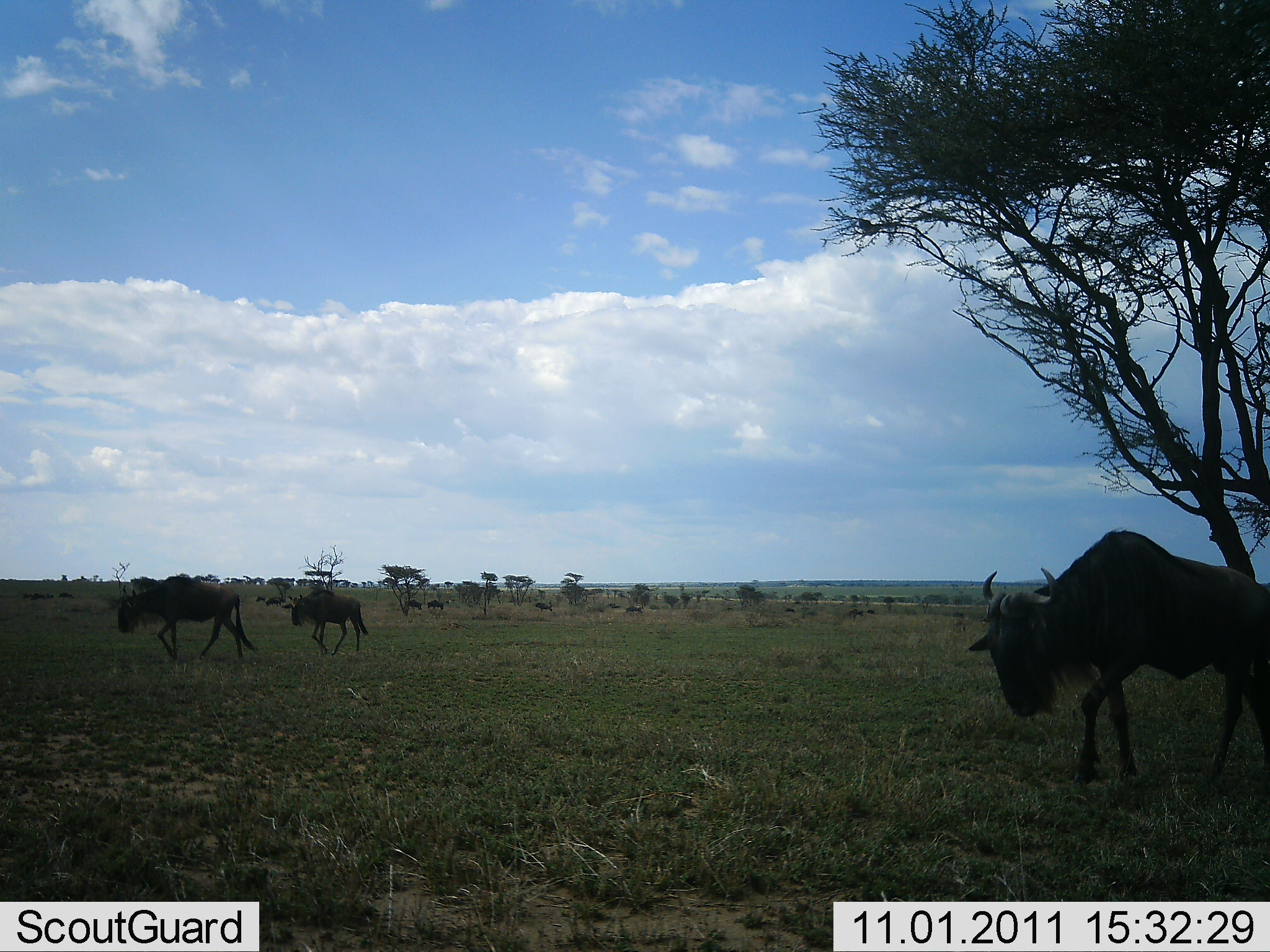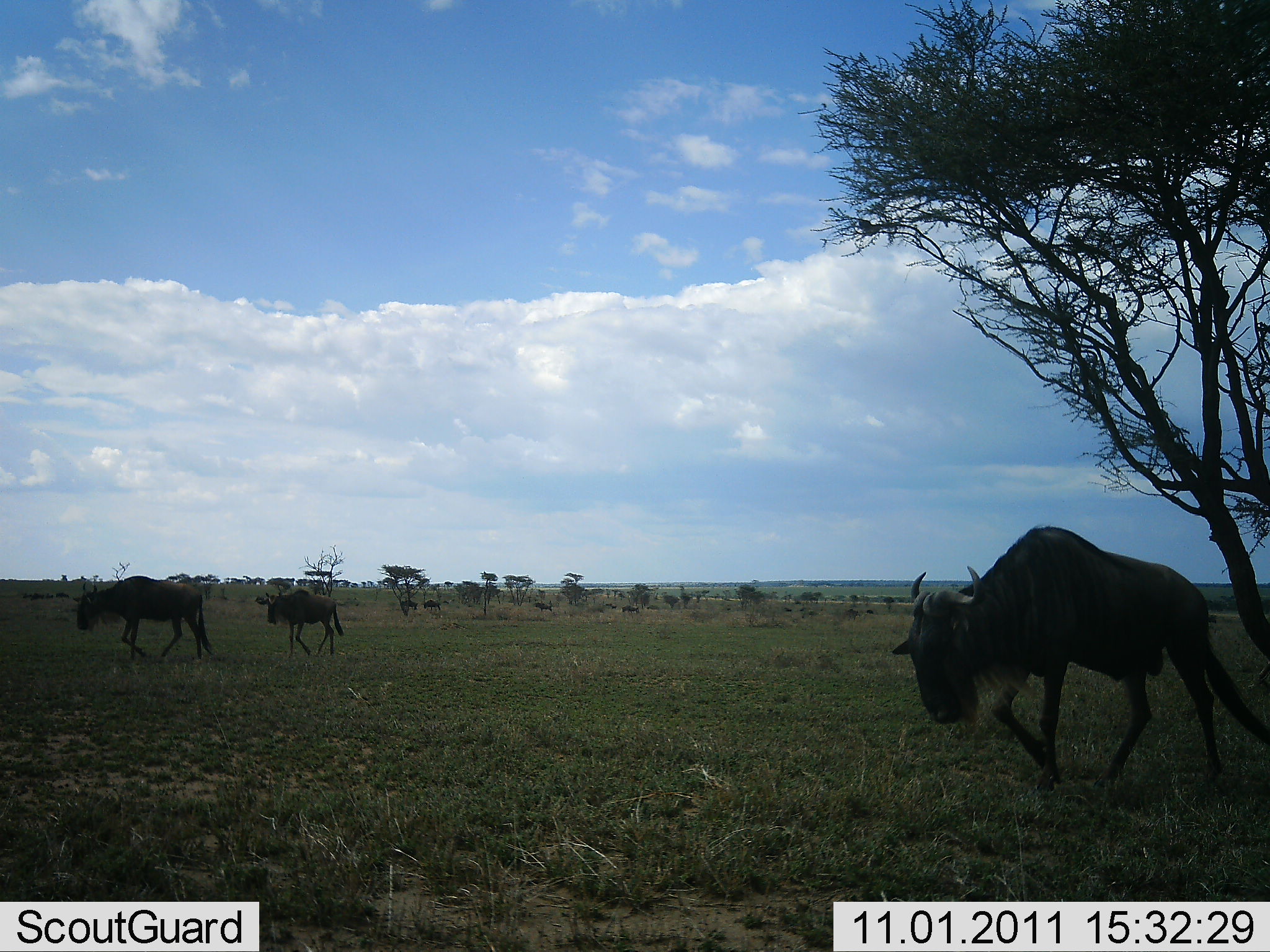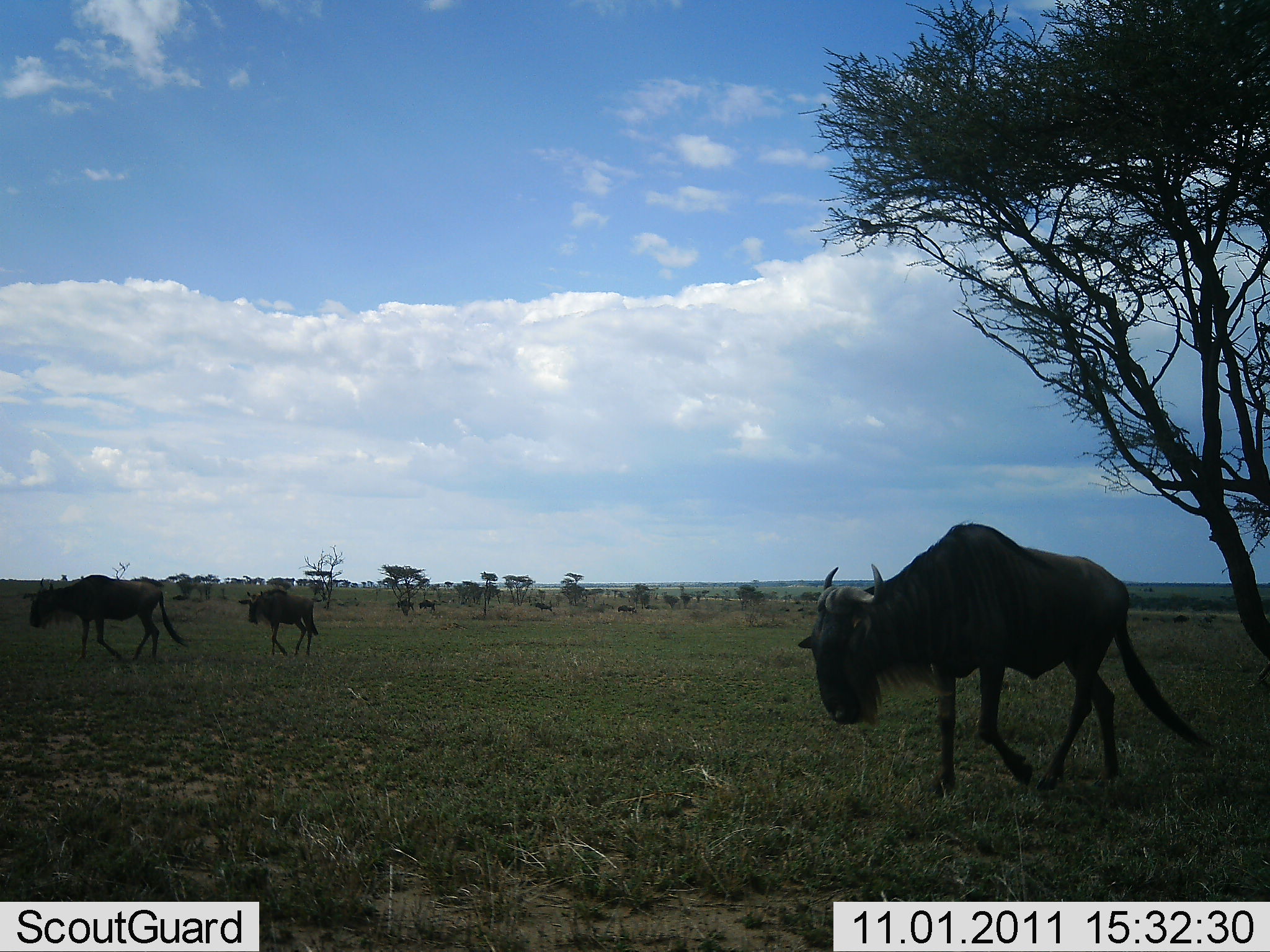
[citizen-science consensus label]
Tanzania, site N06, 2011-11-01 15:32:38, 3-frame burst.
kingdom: Animalia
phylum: Chordata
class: Mammalia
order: Artiodactyla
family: Bovidae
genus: Connochaetes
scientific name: Connochaetes taurinus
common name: blue wildebeest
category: wildebeest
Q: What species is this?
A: Wildebeest (blue wildebeest) (Connochaetes taurinus).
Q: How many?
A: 6.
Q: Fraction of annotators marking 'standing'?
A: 0%.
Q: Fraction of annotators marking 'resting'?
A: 0%.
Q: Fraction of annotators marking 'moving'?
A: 92%.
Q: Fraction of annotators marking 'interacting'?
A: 0%.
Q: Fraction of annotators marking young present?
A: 0%.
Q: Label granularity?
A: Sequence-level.